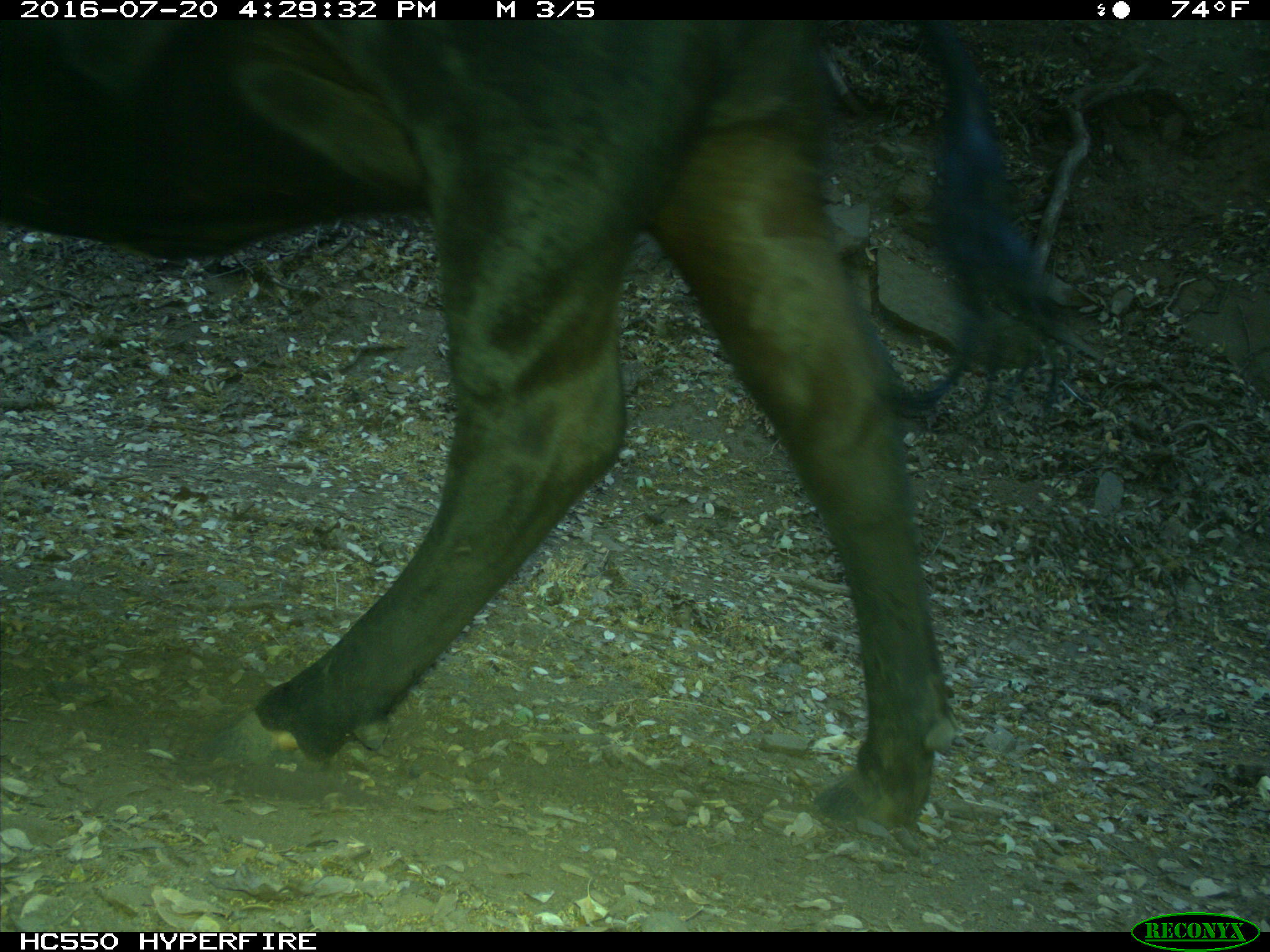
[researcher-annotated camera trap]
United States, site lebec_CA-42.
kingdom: Animalia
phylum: Chordata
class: Mammalia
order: Artiodactyla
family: Bovidae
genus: Bos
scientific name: Bos taurus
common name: domestic cow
Bos taurus (domestic cow).